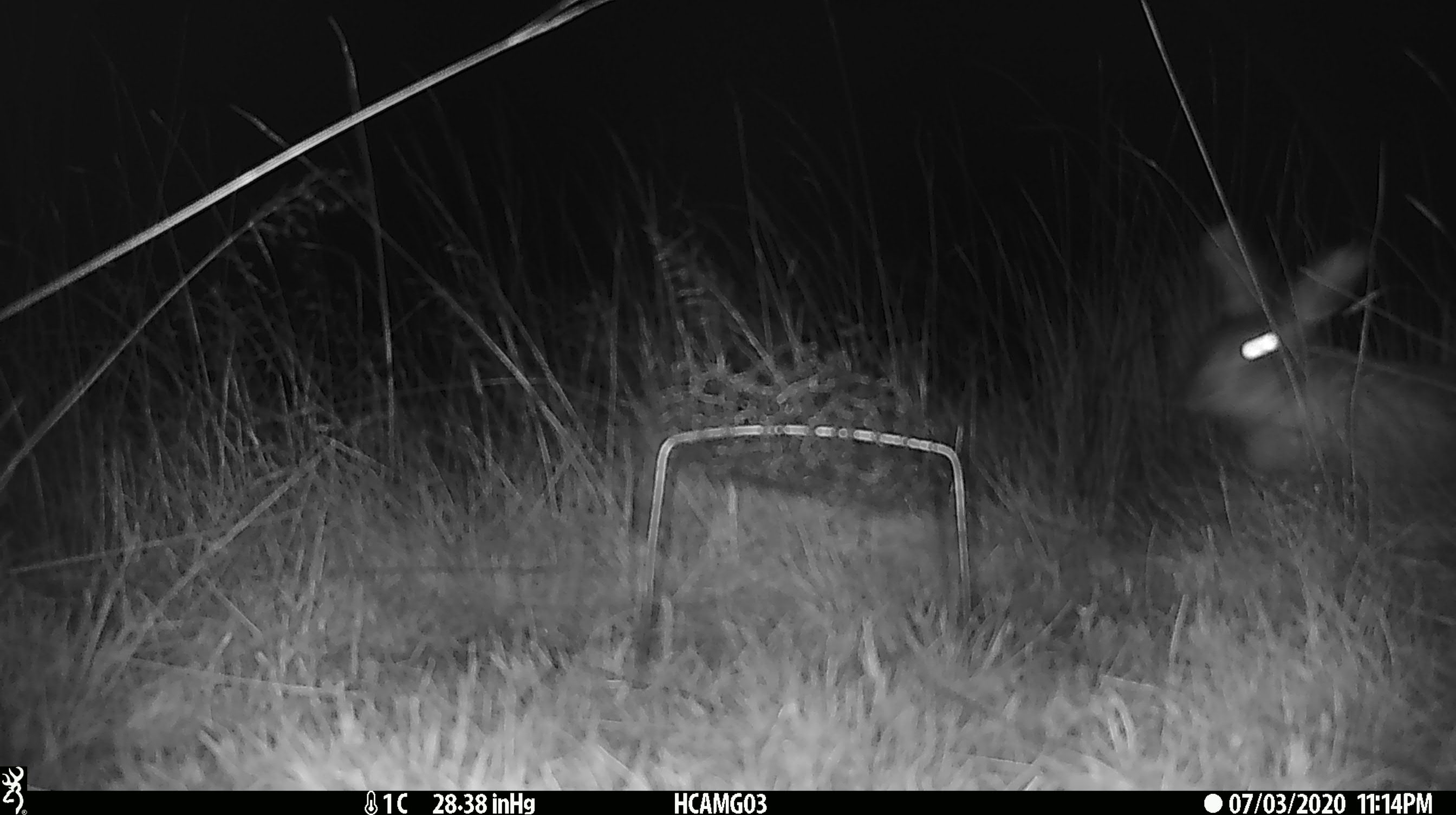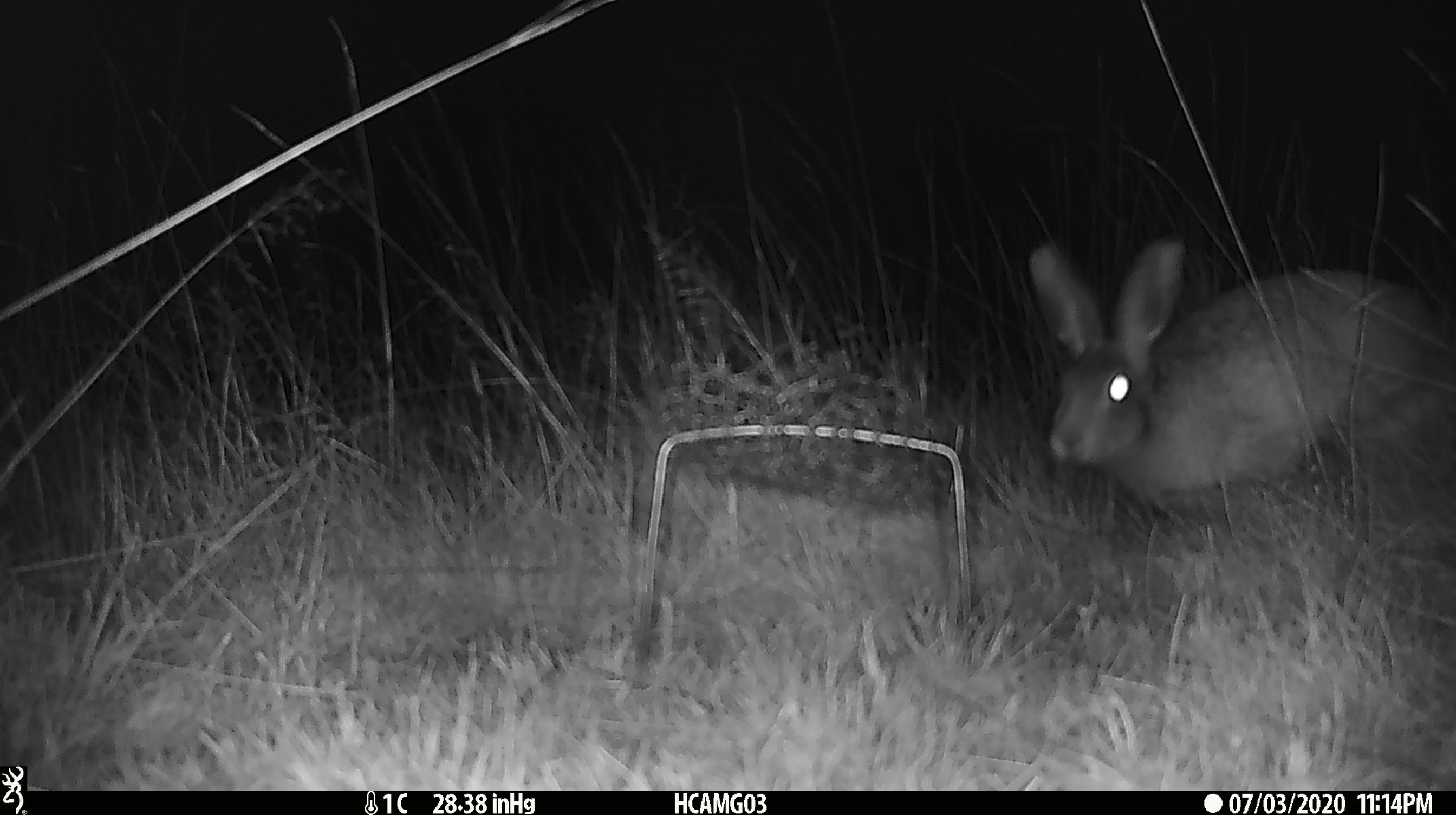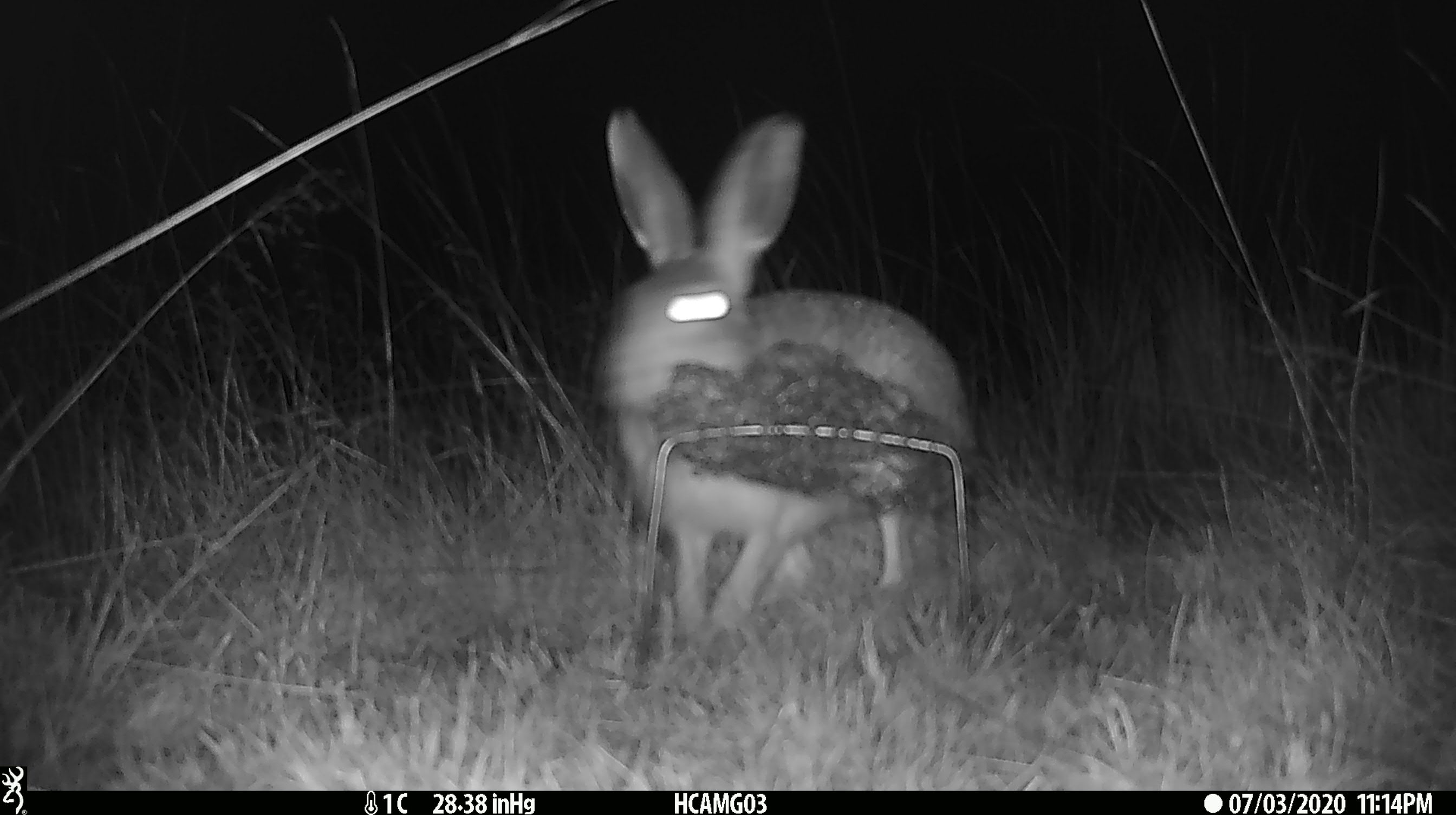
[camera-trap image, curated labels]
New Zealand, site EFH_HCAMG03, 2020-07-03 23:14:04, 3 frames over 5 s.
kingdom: Animalia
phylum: Chordata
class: Mammalia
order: Lagomorpha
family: Leporidae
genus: Lepus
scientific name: Lepus europaeus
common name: brown hare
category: hare